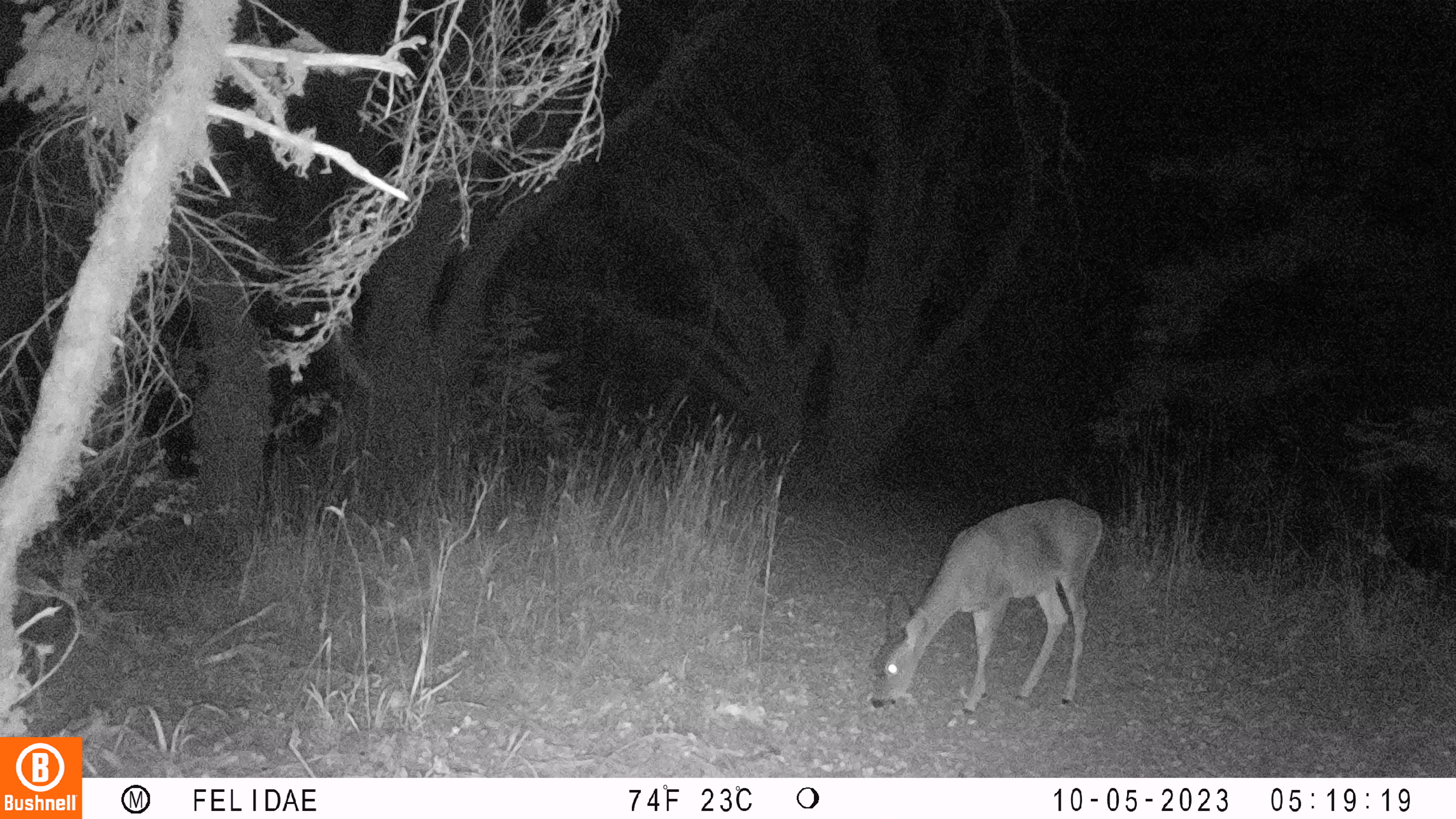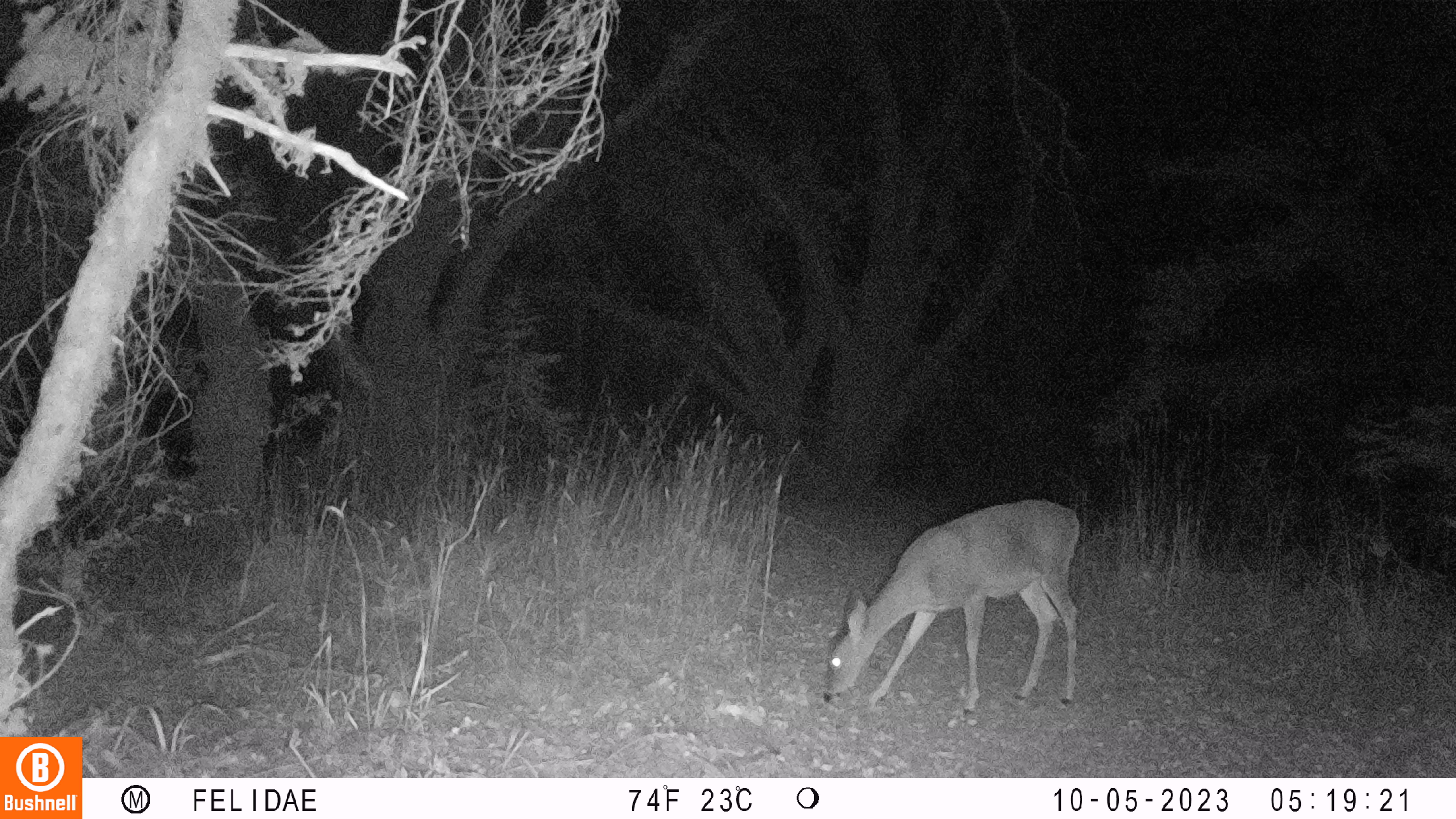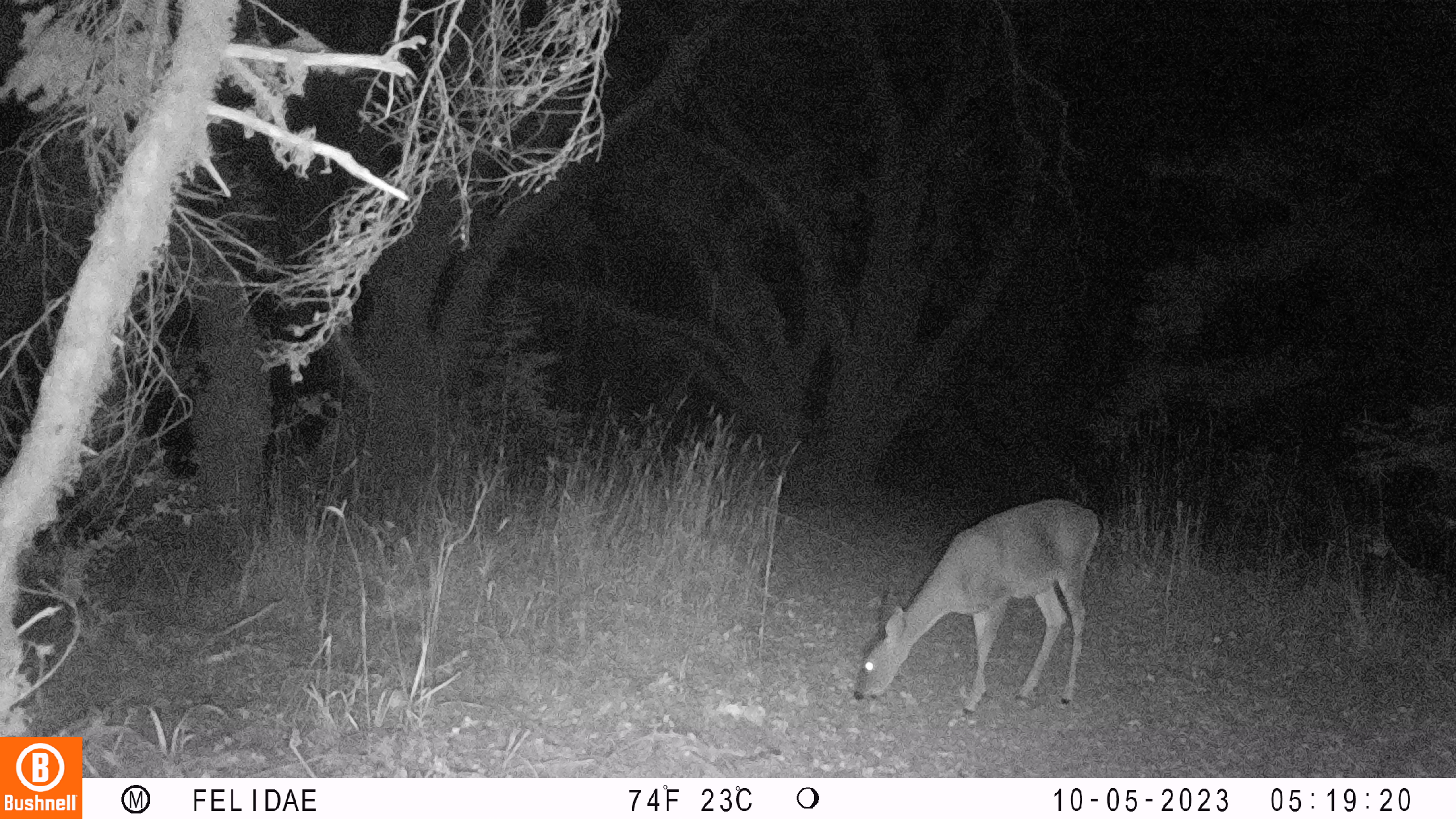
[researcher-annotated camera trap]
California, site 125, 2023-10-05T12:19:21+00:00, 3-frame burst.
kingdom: Animalia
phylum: Chordata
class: Mammalia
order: Artiodactyla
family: Cervidae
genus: Odocoileus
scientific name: Odocoileus hemionus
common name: mule deer